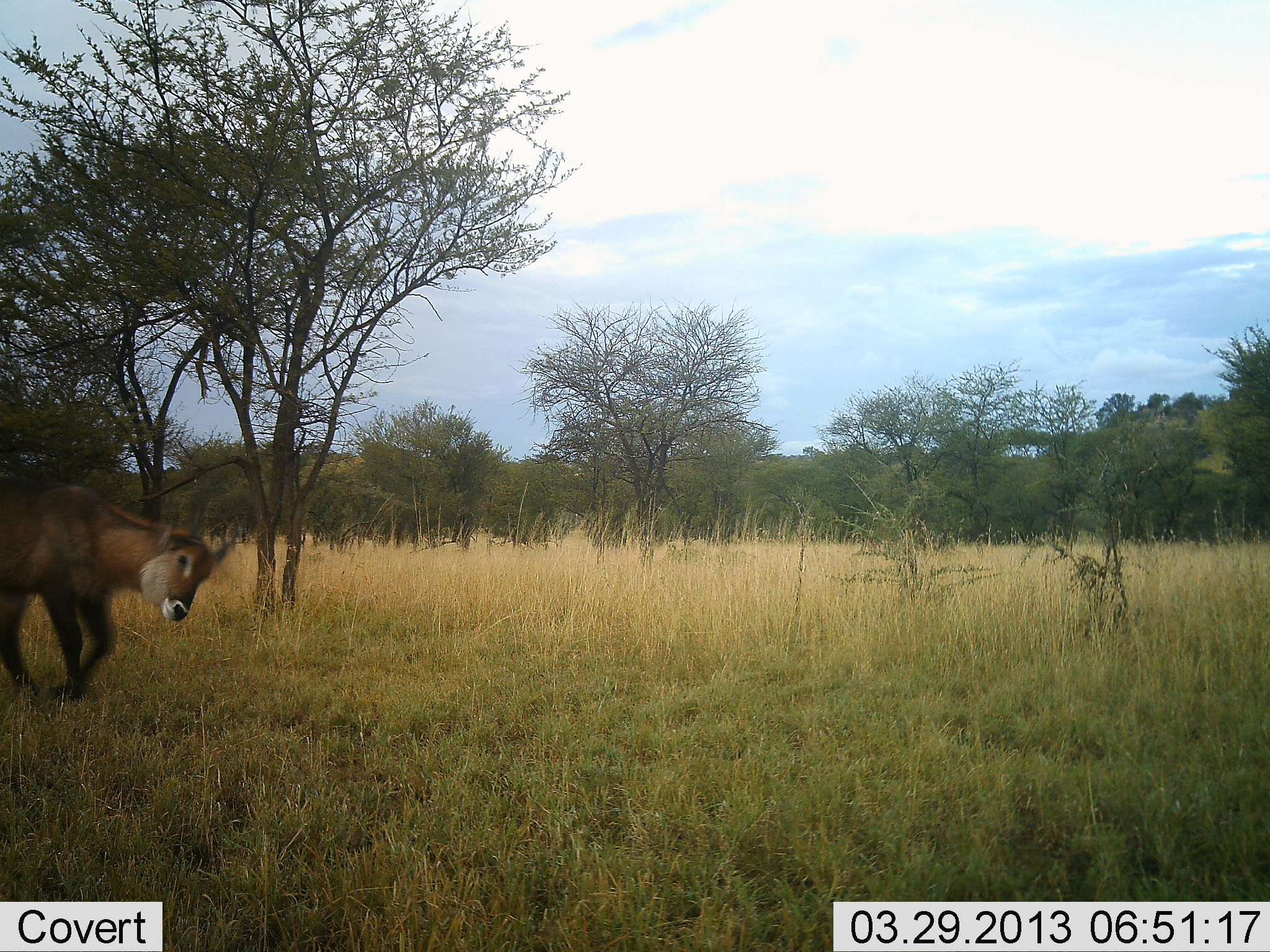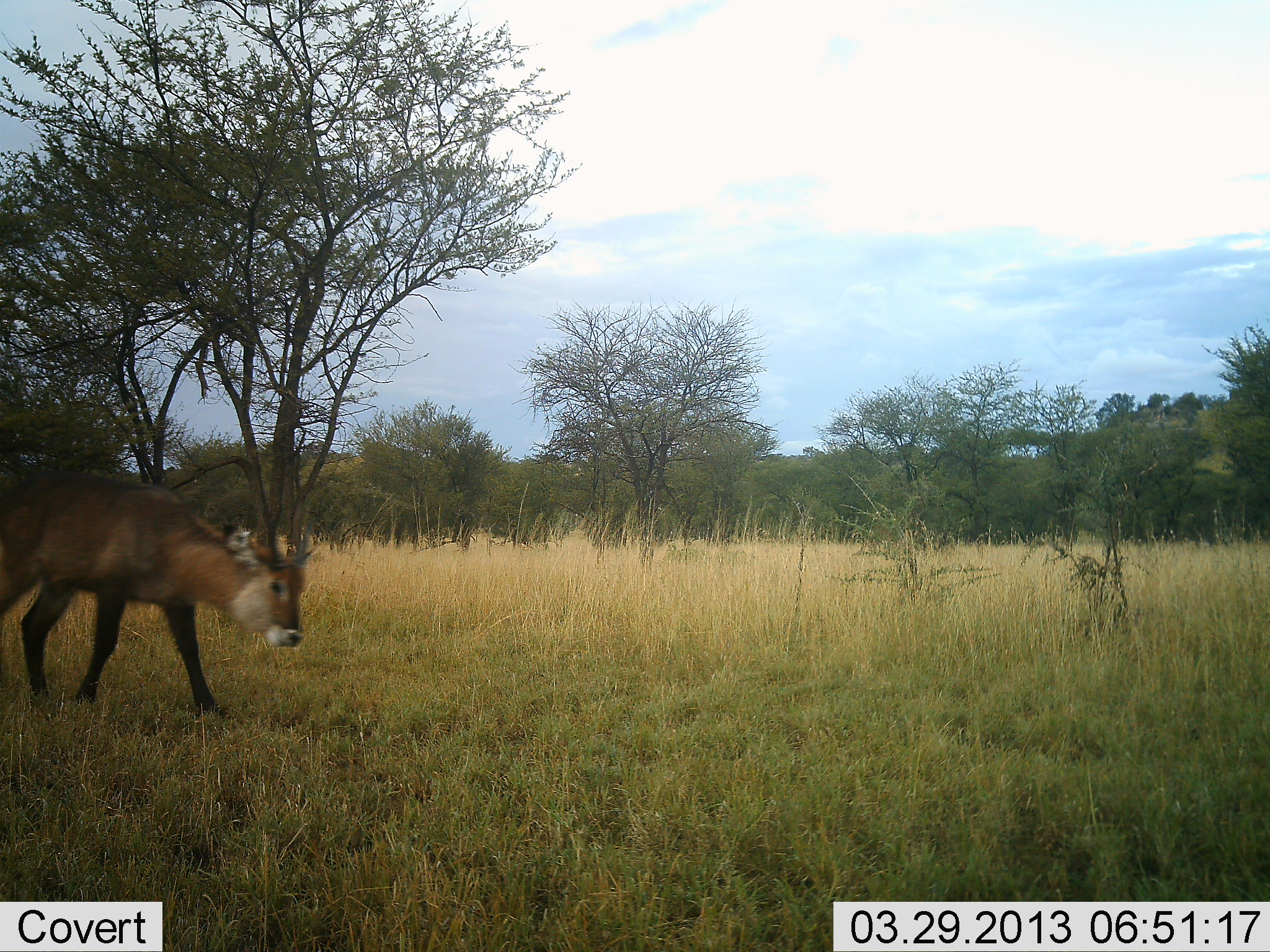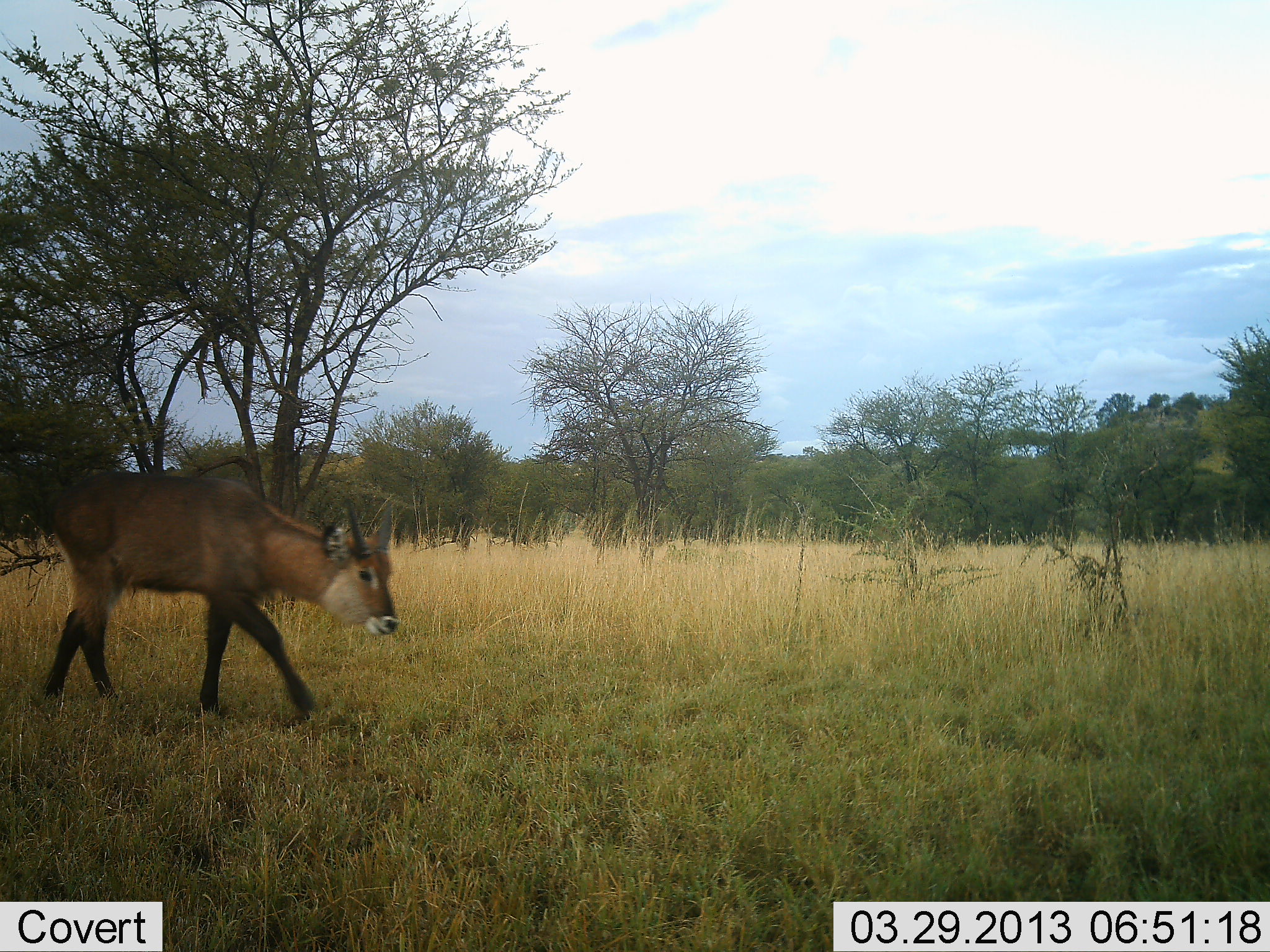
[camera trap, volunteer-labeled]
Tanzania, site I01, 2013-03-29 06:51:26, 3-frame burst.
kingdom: Animalia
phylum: Chordata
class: Mammalia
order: Artiodactyla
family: Bovidae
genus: Kobus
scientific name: Kobus ellipsiprymnus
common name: waterbuck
Waterbuck (Kobus ellipsiprymnus), count 1. Behavior (volunteer vote fractions): standing 0%, resting 0%, moving 100%, interacting 0%. Young present (vote fraction): 6%. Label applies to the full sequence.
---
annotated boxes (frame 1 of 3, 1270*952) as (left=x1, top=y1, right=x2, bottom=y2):
animal: (left=0, top=482, right=237, bottom=705)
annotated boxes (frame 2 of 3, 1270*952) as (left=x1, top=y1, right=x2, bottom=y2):
animal: (left=0, top=465, right=312, bottom=720)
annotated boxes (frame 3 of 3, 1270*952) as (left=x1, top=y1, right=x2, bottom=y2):
animal: (left=41, top=473, right=400, bottom=725)